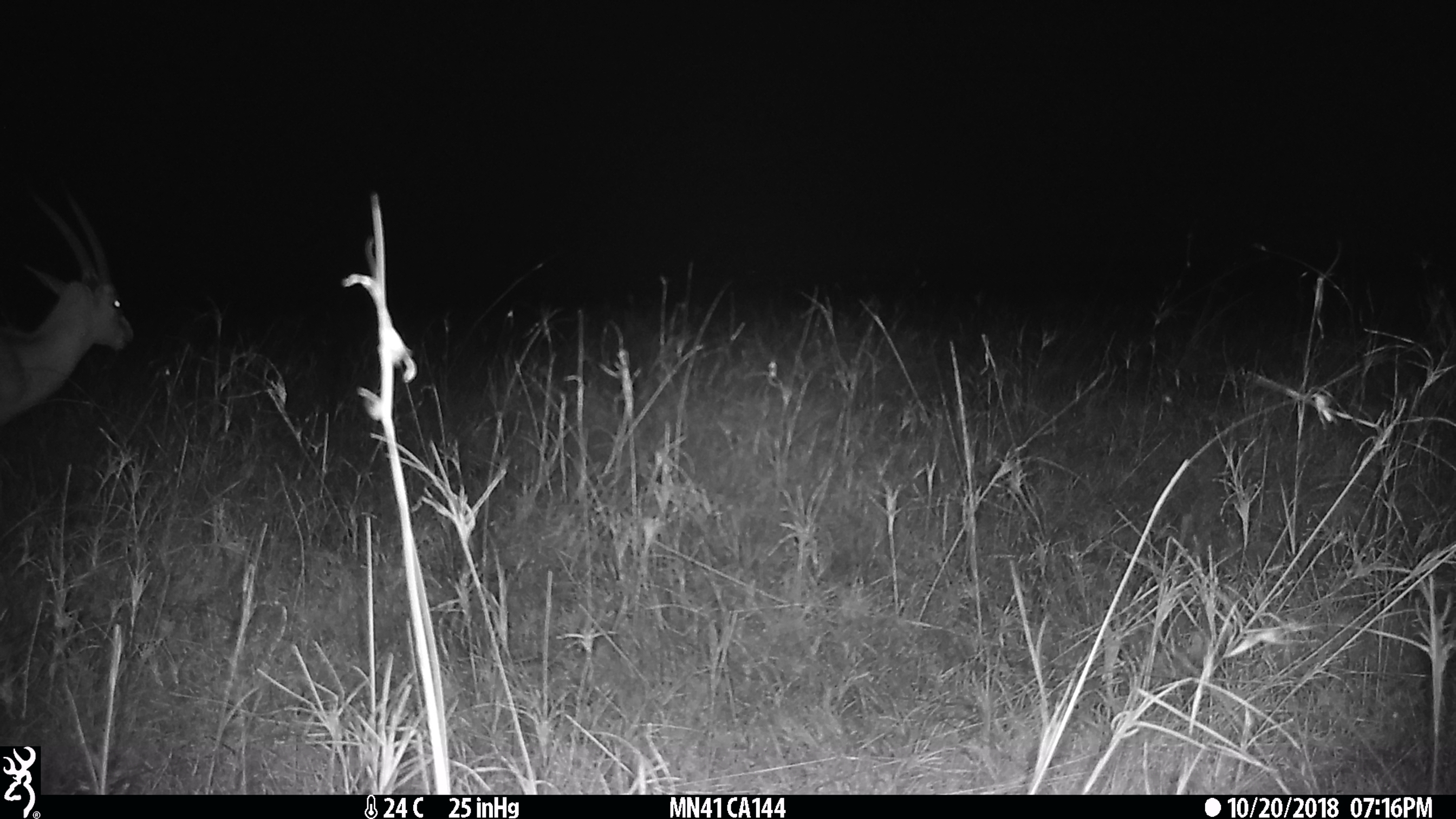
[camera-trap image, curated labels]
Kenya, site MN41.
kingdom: Animalia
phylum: Chordata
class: Mammalia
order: Artiodactyla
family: Bovidae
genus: Eudorcas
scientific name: Eudorcas thomsonii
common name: thomon's gazelle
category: gazelle thomsons